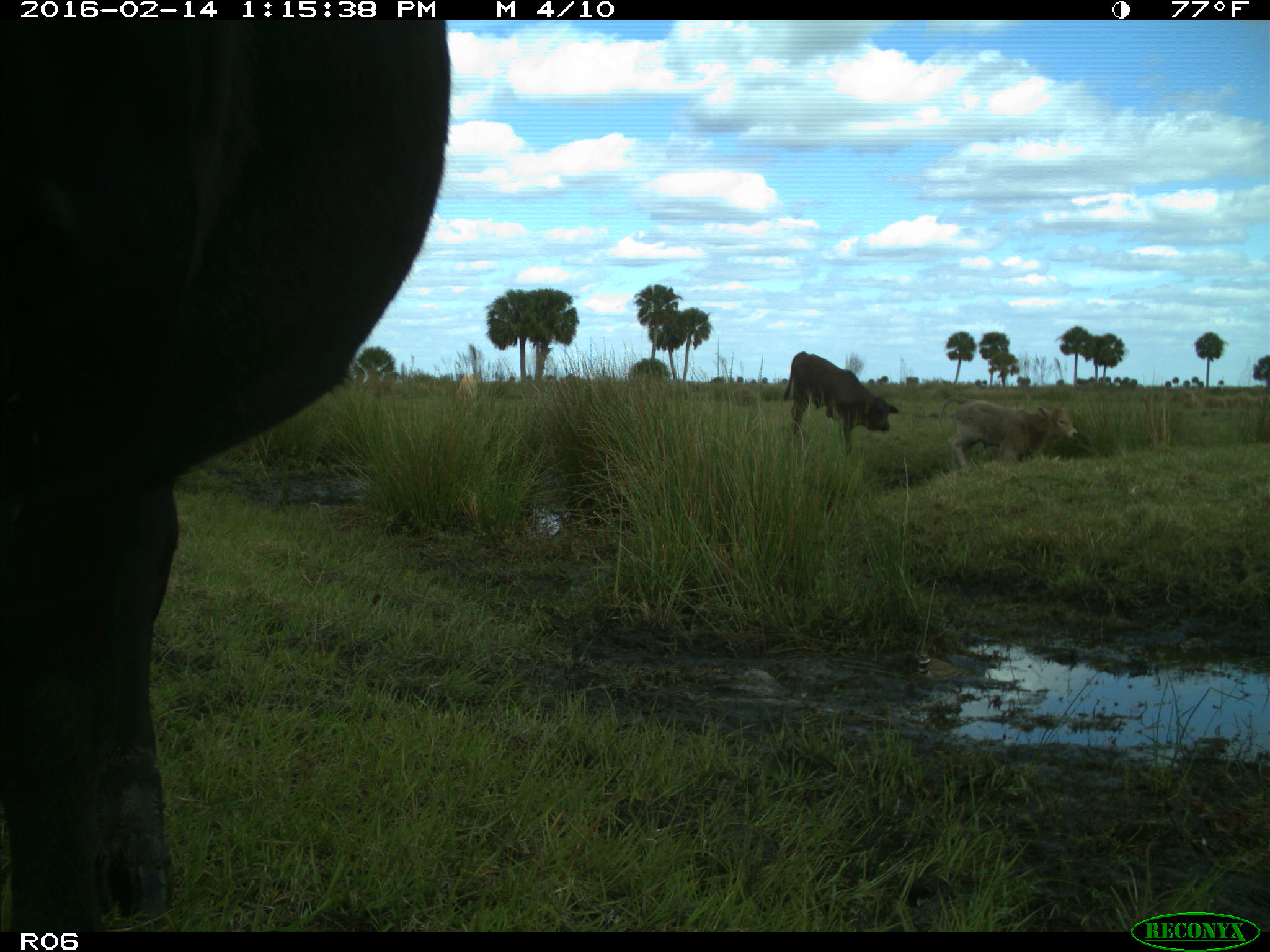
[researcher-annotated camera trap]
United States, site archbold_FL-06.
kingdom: Animalia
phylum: Chordata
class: Mammalia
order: Artiodactyla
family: Bovidae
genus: Bos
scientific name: Bos taurus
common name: domestic cow